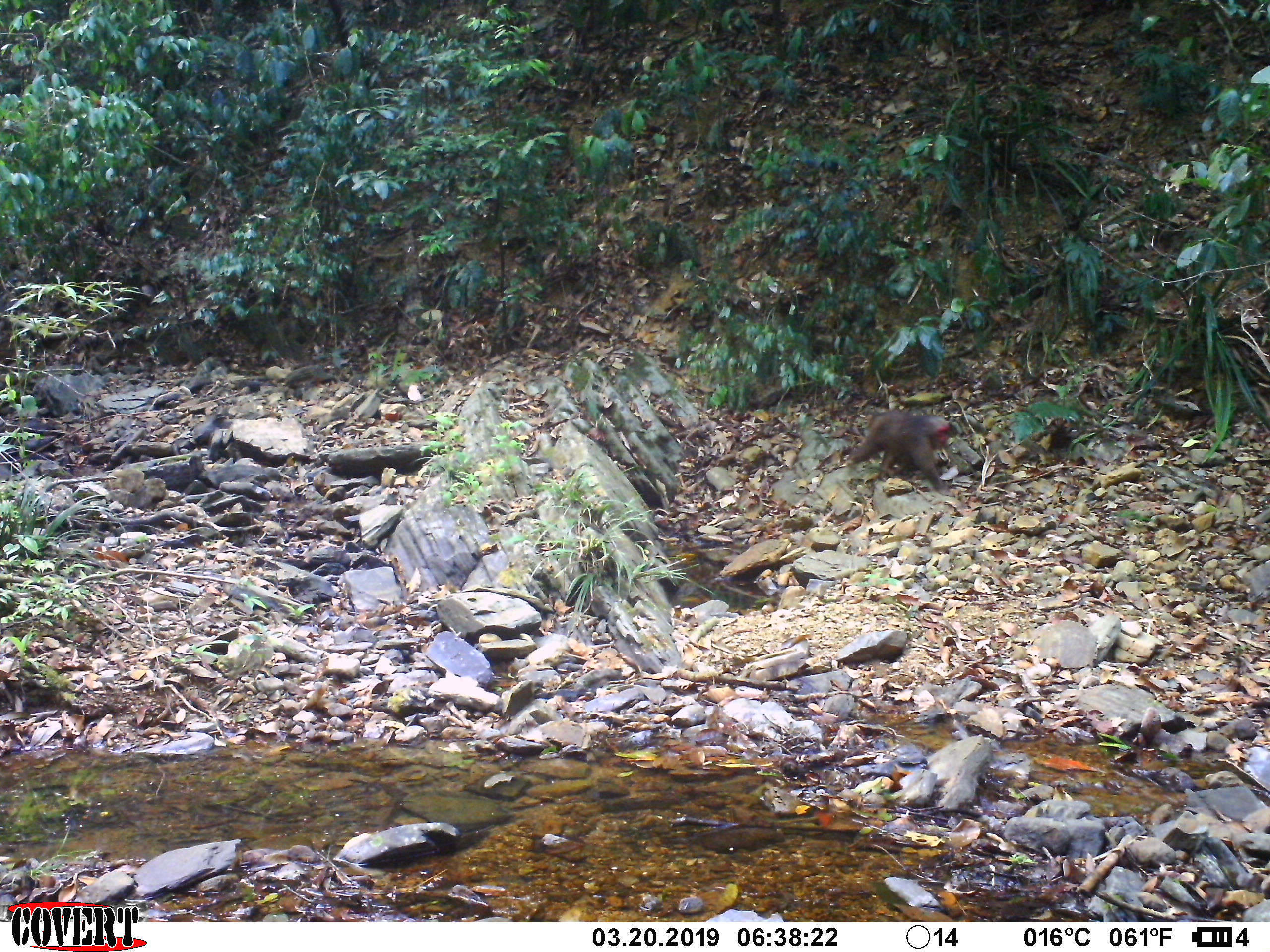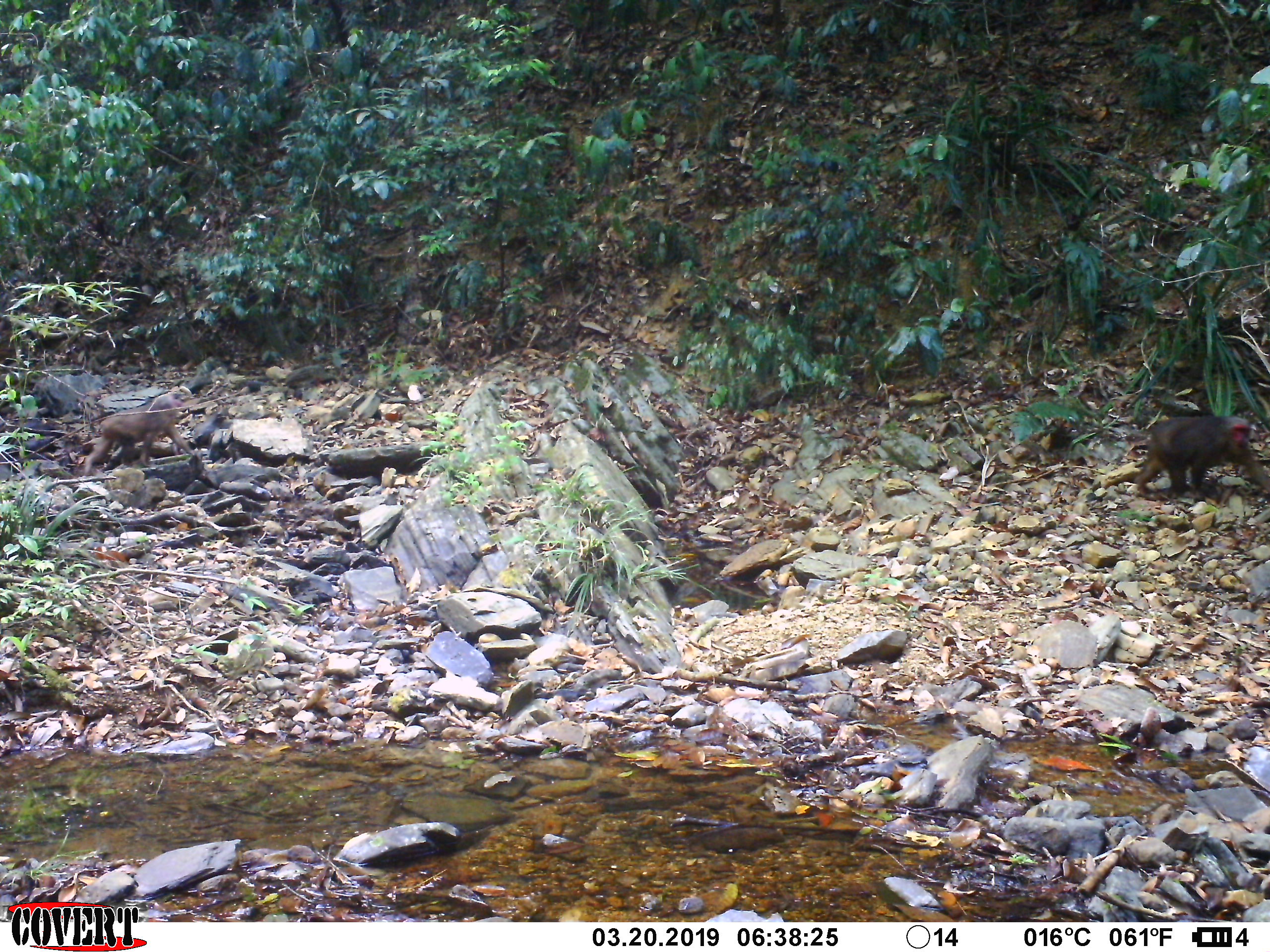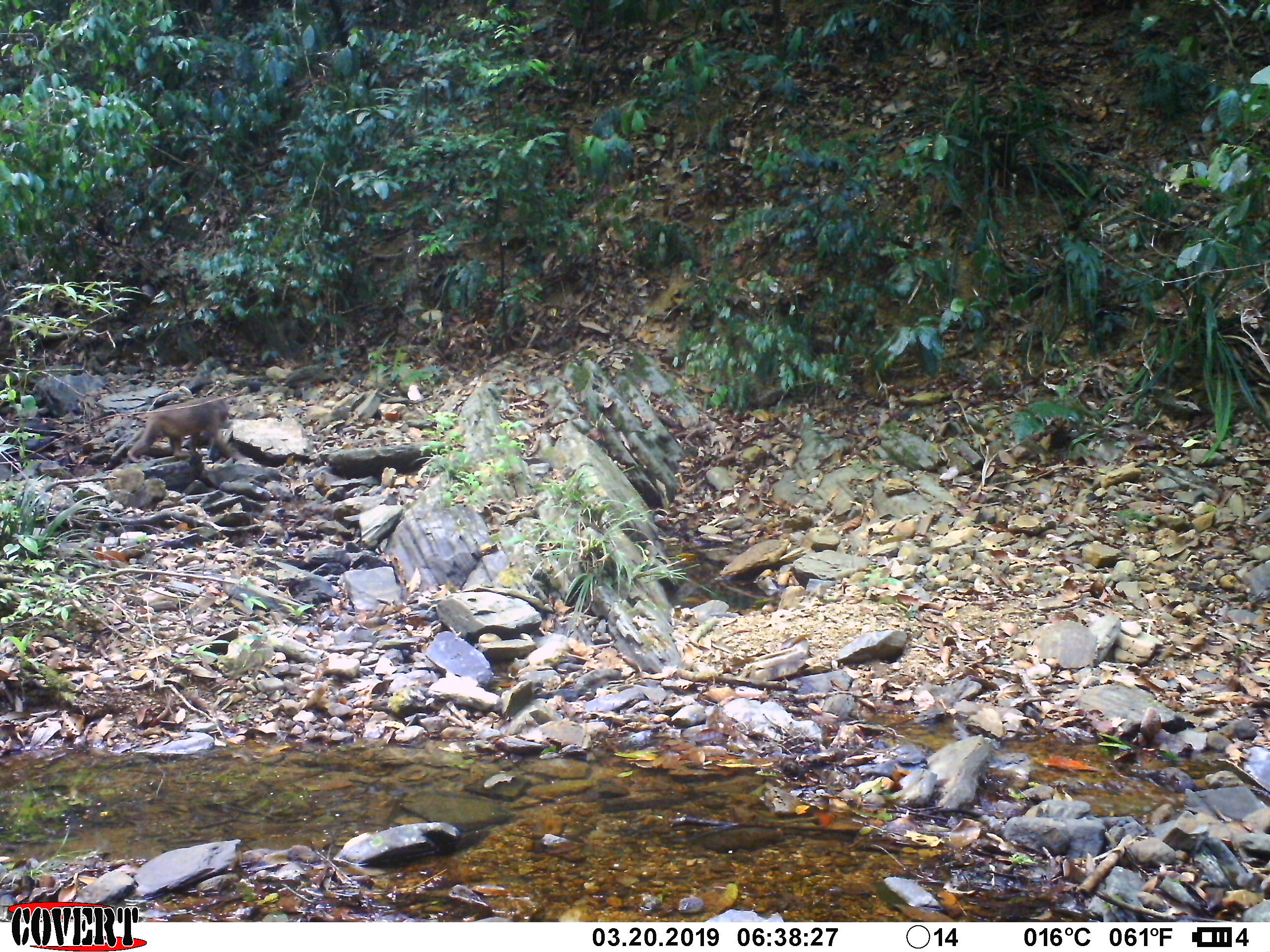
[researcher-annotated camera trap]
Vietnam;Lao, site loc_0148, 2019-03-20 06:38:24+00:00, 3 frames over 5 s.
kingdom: Animalia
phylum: Chordata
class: Mammalia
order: Primates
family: Cercopithecidae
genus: Macaca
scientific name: Macaca arctoides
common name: stump-tailed macaque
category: stump tailed macaque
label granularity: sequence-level